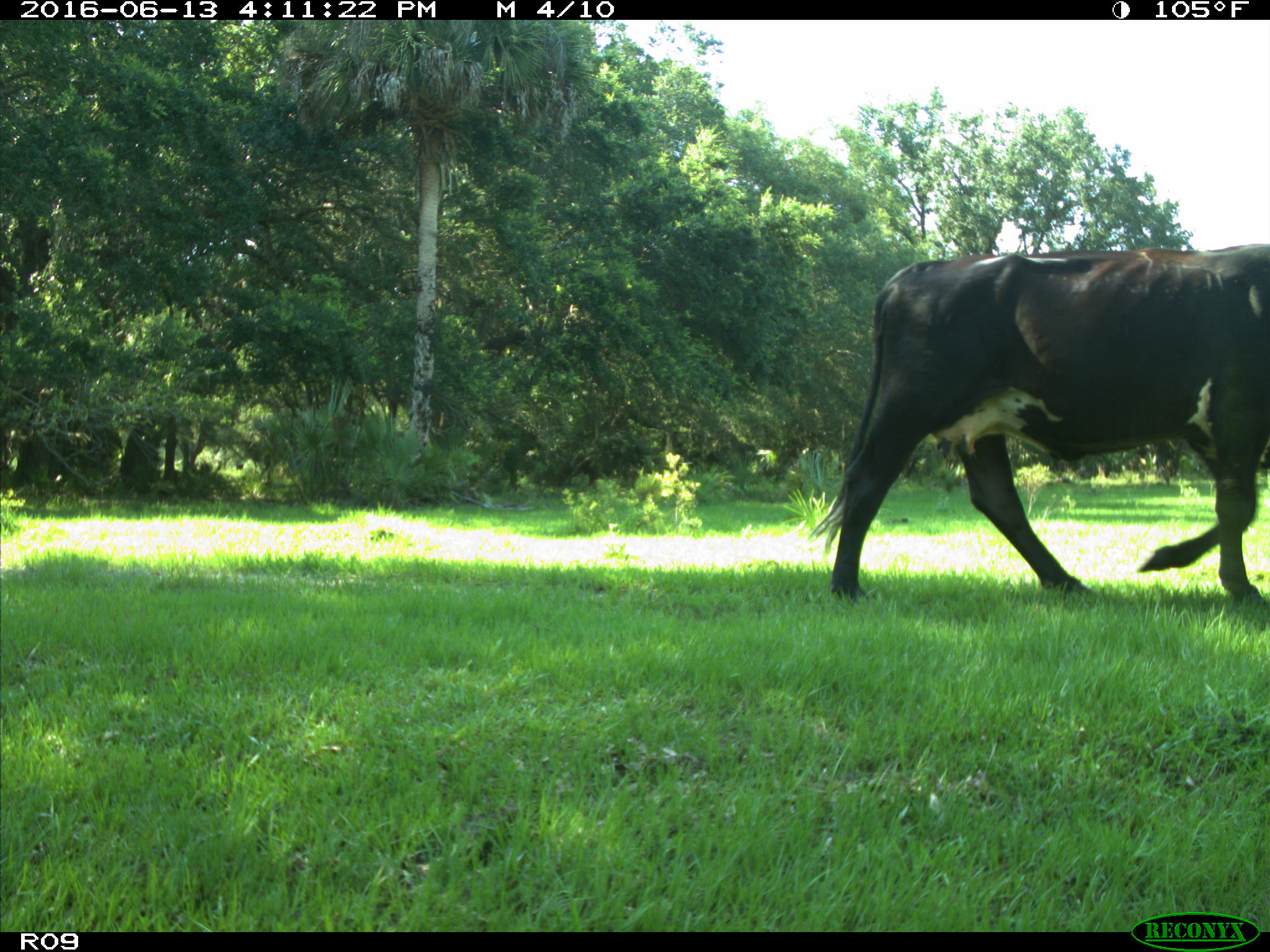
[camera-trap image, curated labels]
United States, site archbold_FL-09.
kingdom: Animalia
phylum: Chordata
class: Mammalia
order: Artiodactyla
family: Bovidae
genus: Bos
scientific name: Bos taurus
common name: domestic cow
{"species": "Bos taurus (domestic cow)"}